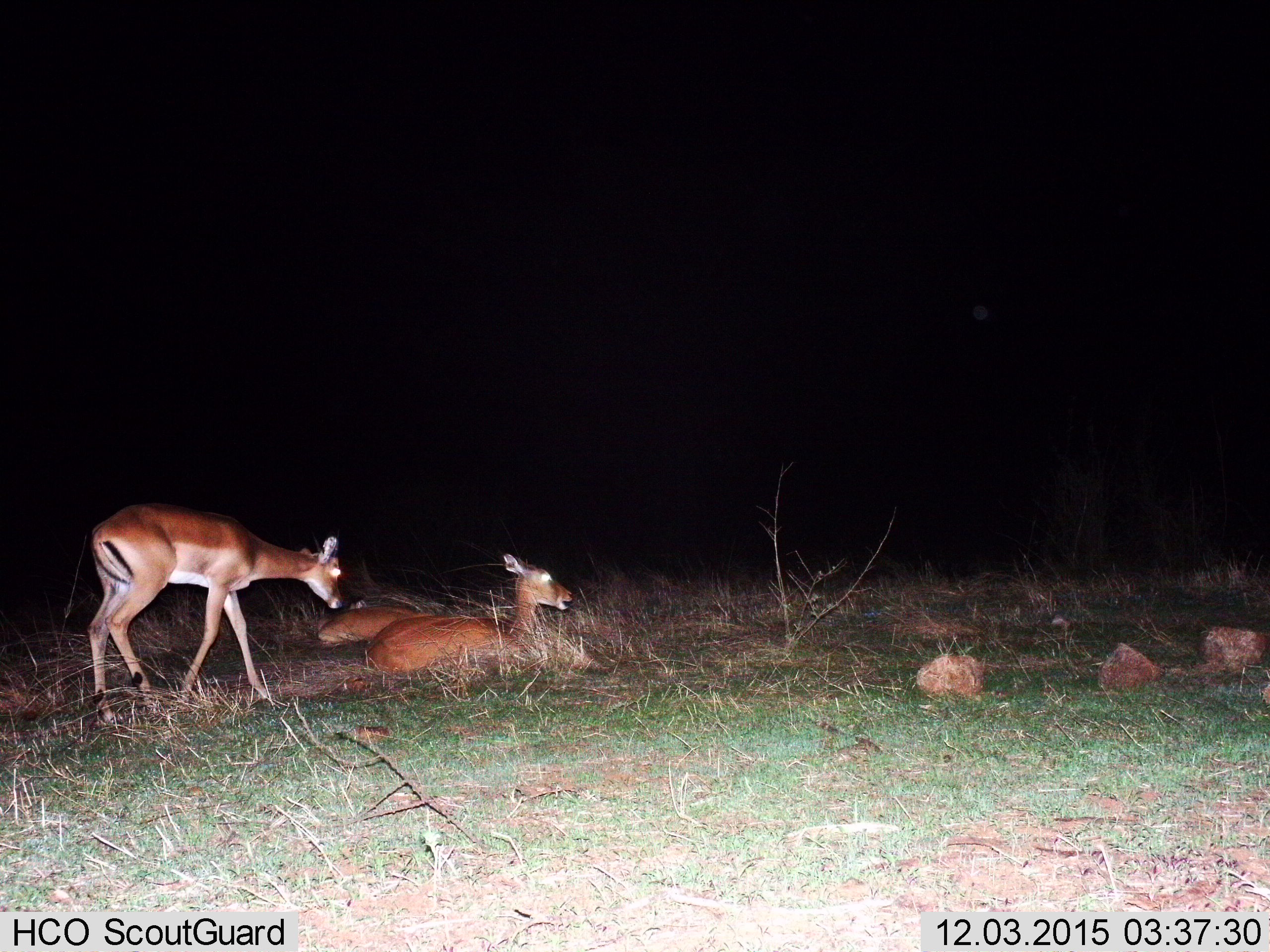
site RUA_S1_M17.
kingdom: Animalia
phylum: Chordata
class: Mammalia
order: Artiodactyla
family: Bovidae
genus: Aepyceros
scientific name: Aepyceros melampus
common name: impala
Impala (Aepyceros melampus), count 3. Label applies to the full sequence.